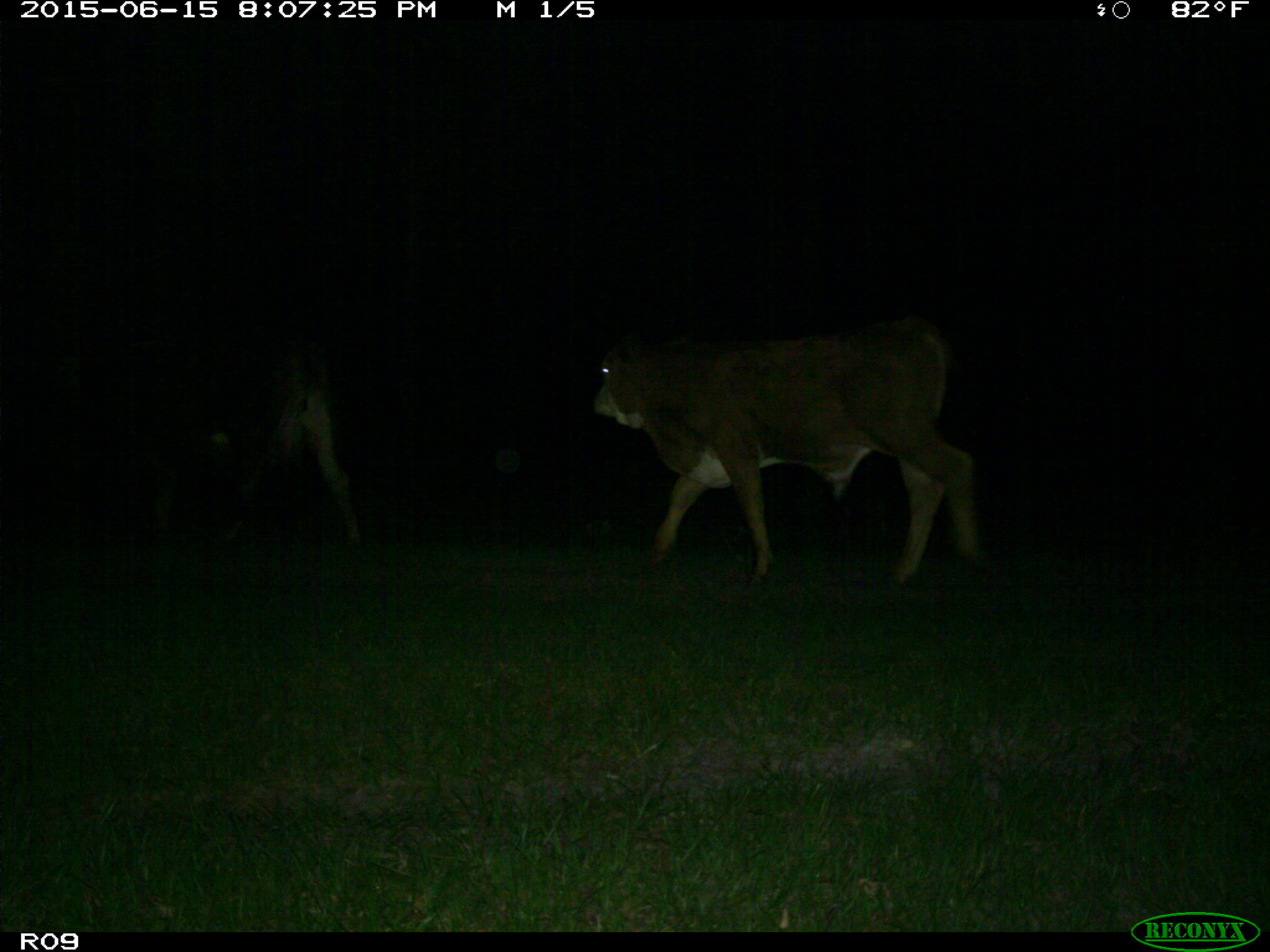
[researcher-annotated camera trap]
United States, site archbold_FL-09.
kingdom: Animalia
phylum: Chordata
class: Mammalia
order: Artiodactyla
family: Bovidae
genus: Bos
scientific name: Bos taurus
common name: domestic cow